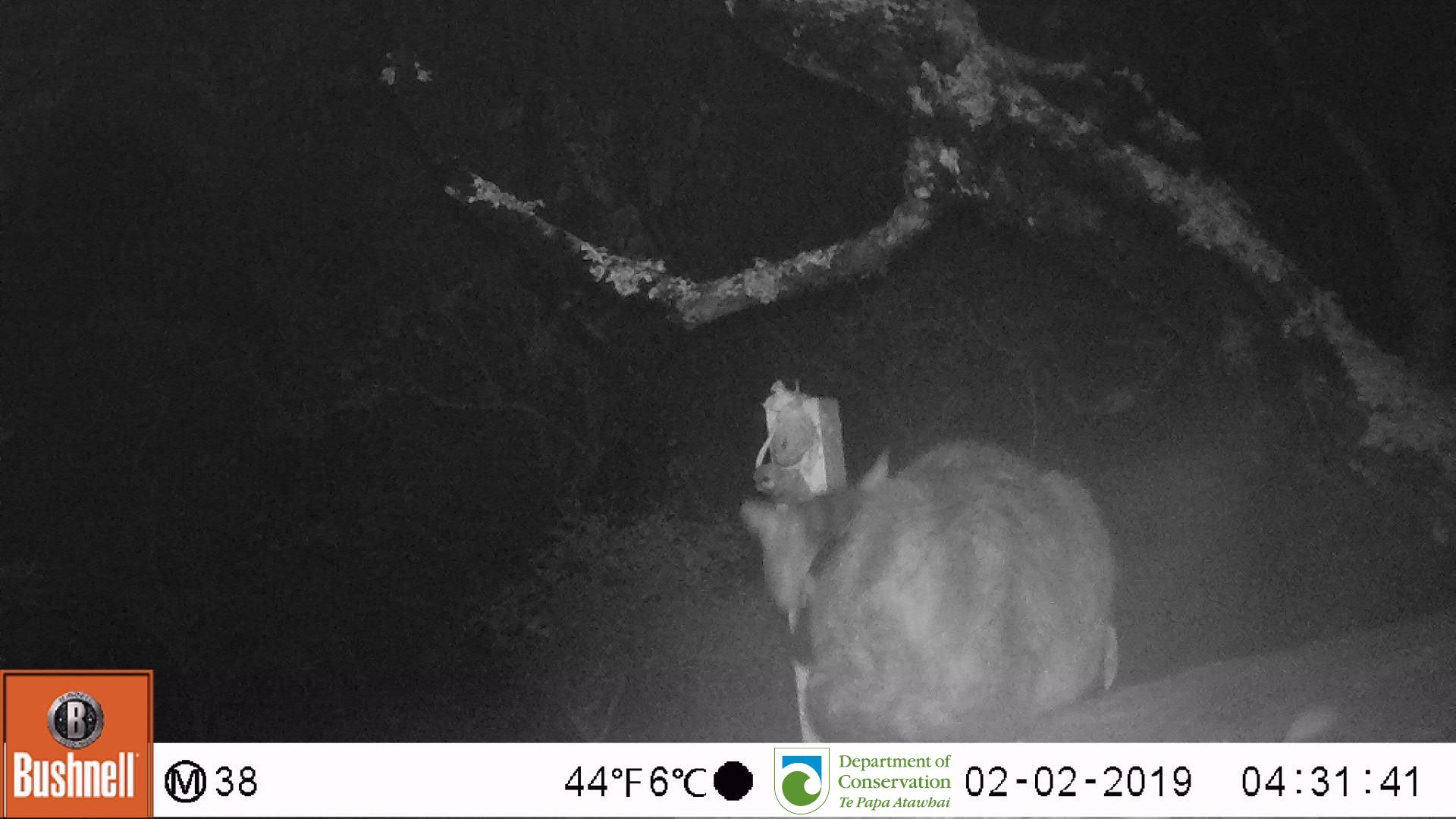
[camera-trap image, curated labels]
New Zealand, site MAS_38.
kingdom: Animalia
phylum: Chordata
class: Mammalia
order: Carnivora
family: Felidae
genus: Felis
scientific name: Felis catus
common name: domestic cat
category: cat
Cat (domestic cat) (Felis catus).